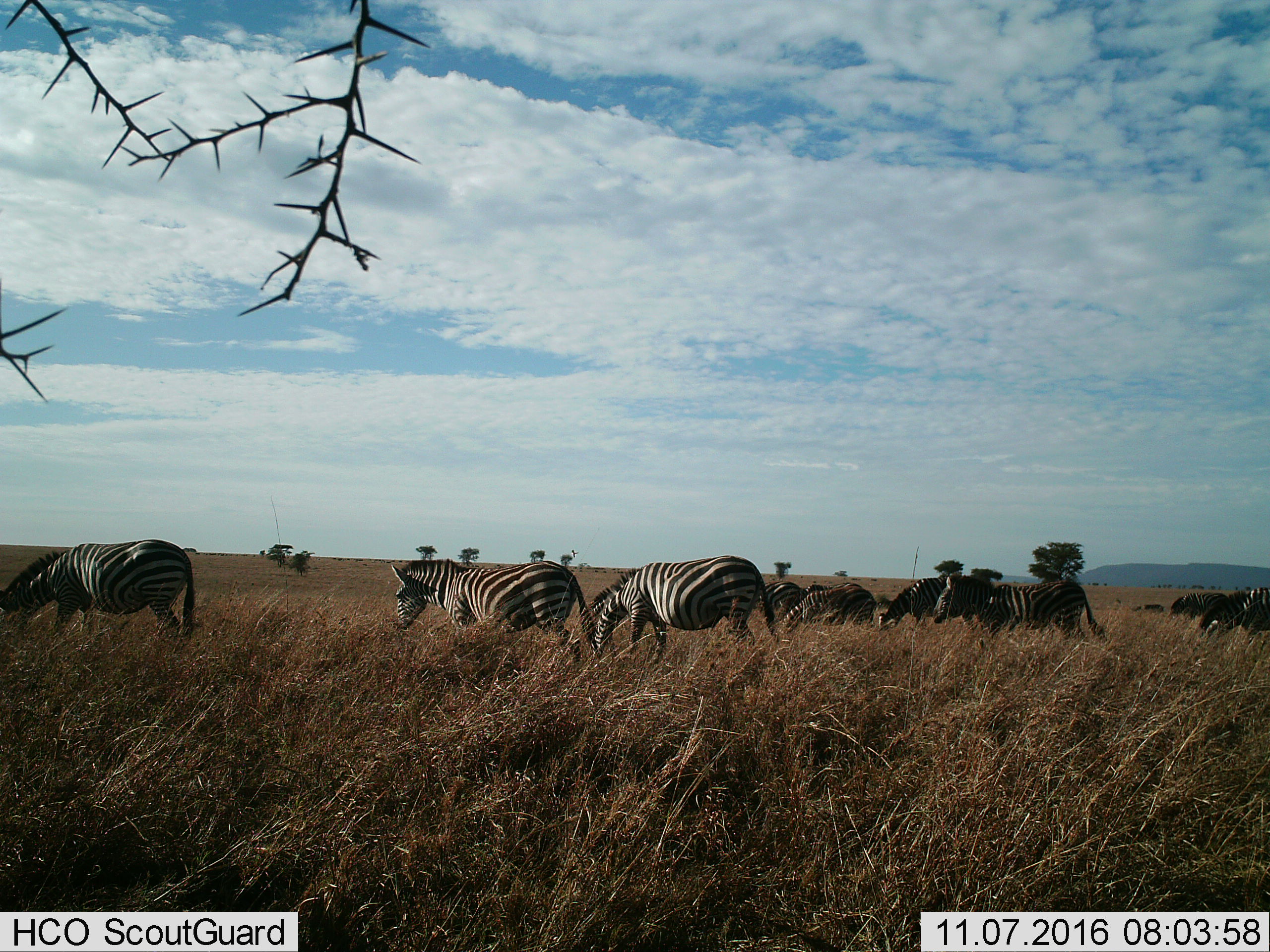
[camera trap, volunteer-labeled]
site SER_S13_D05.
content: unidentified animal